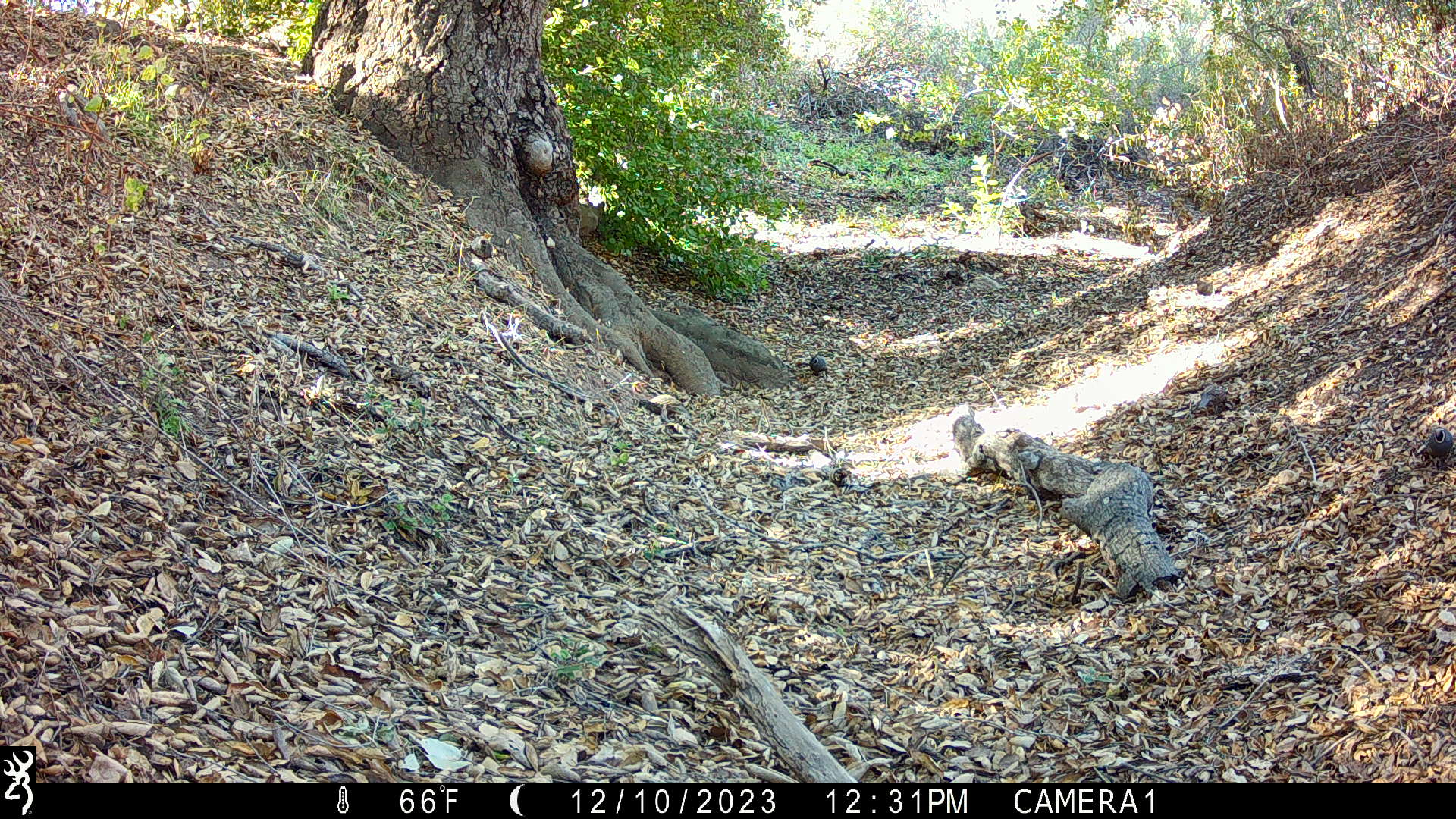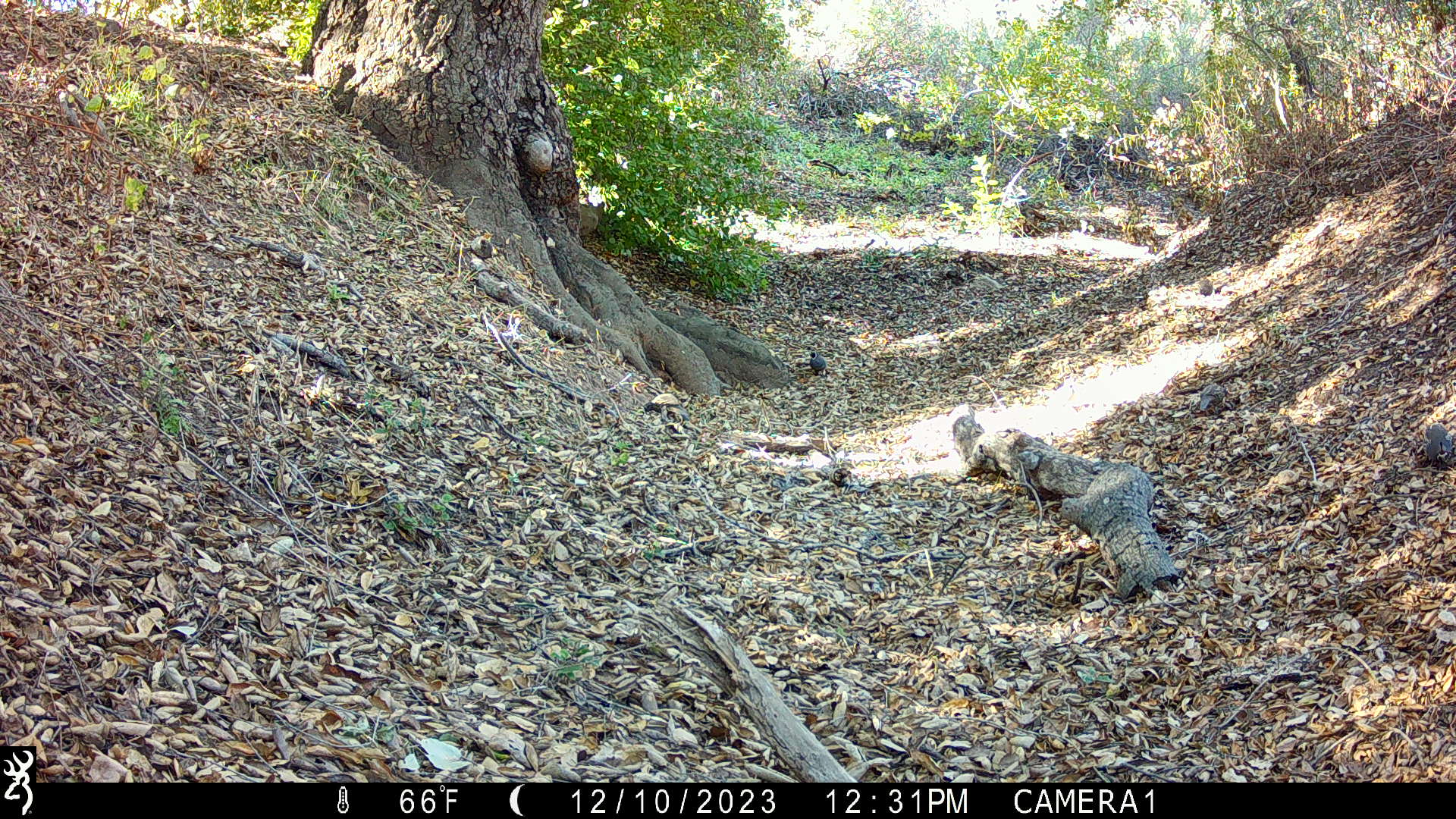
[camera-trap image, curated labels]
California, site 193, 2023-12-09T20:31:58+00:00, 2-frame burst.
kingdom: Animalia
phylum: Chordata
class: Aves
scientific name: Aves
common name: bird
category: unknown bird